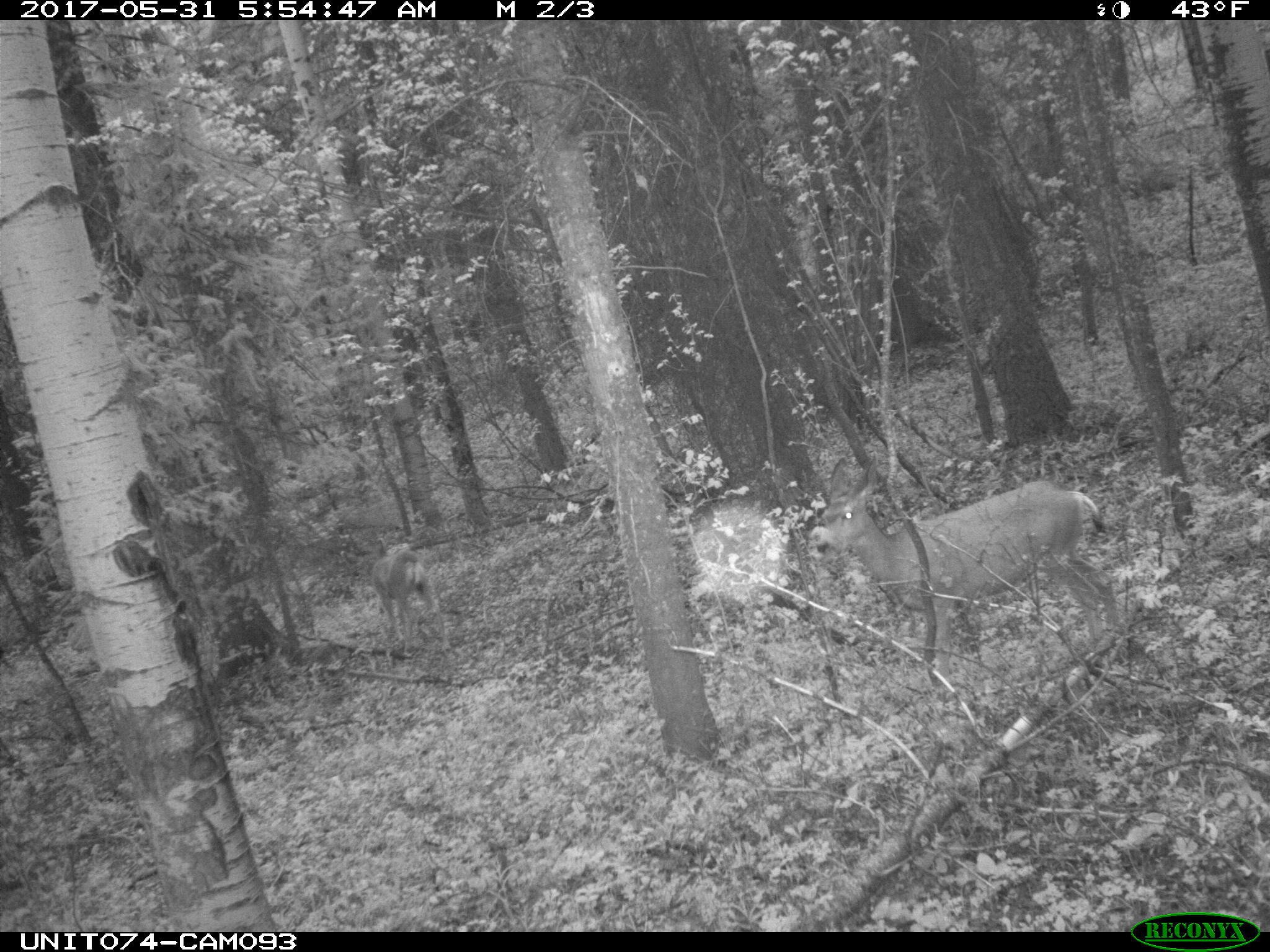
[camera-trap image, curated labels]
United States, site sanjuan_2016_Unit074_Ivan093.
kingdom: Animalia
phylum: Chordata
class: Mammalia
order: Artiodactyla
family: Cervidae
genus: Odocoileus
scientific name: Odocoileus hemionus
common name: mule deer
Odocoileus hemionus (mule deer).